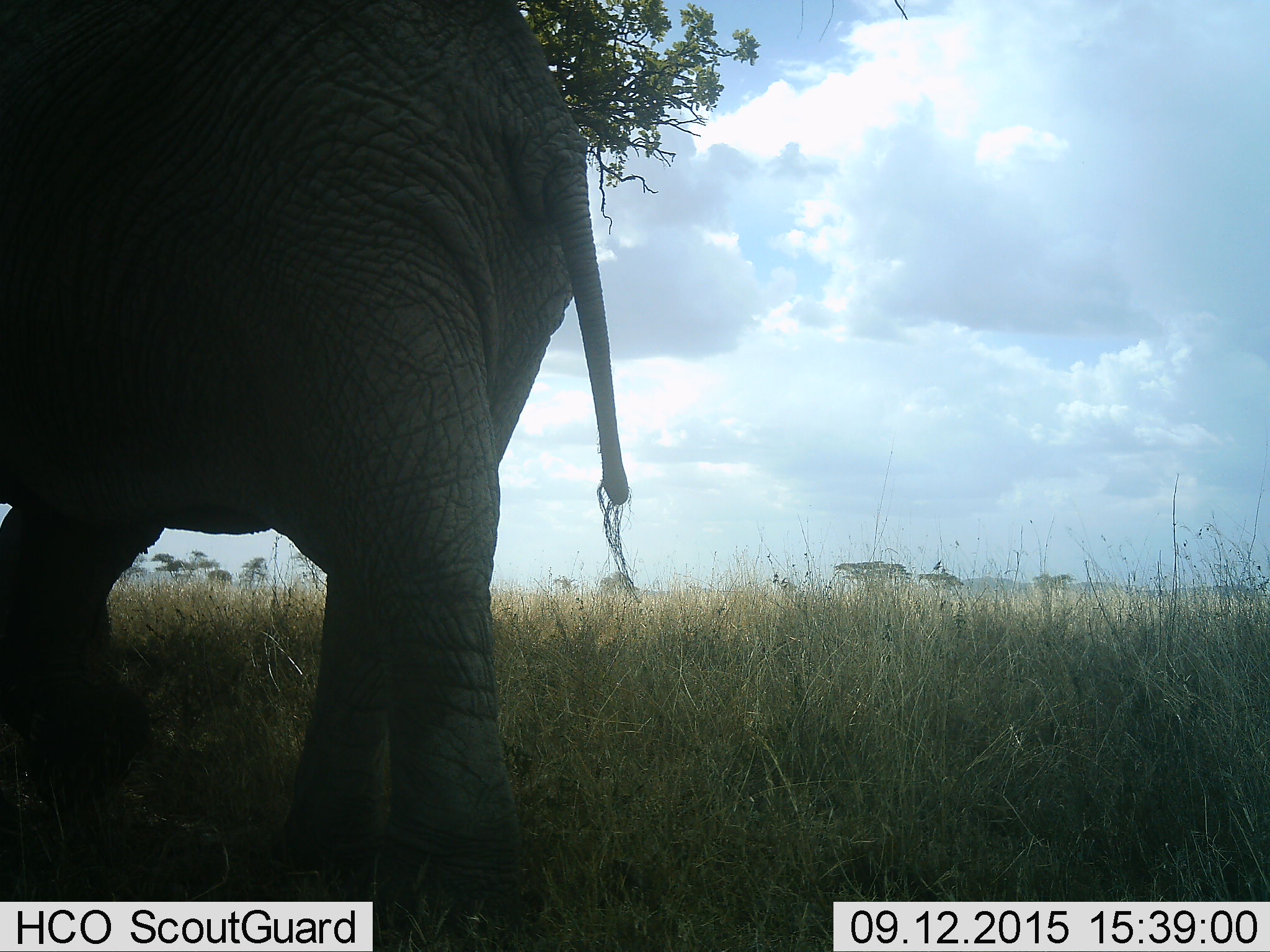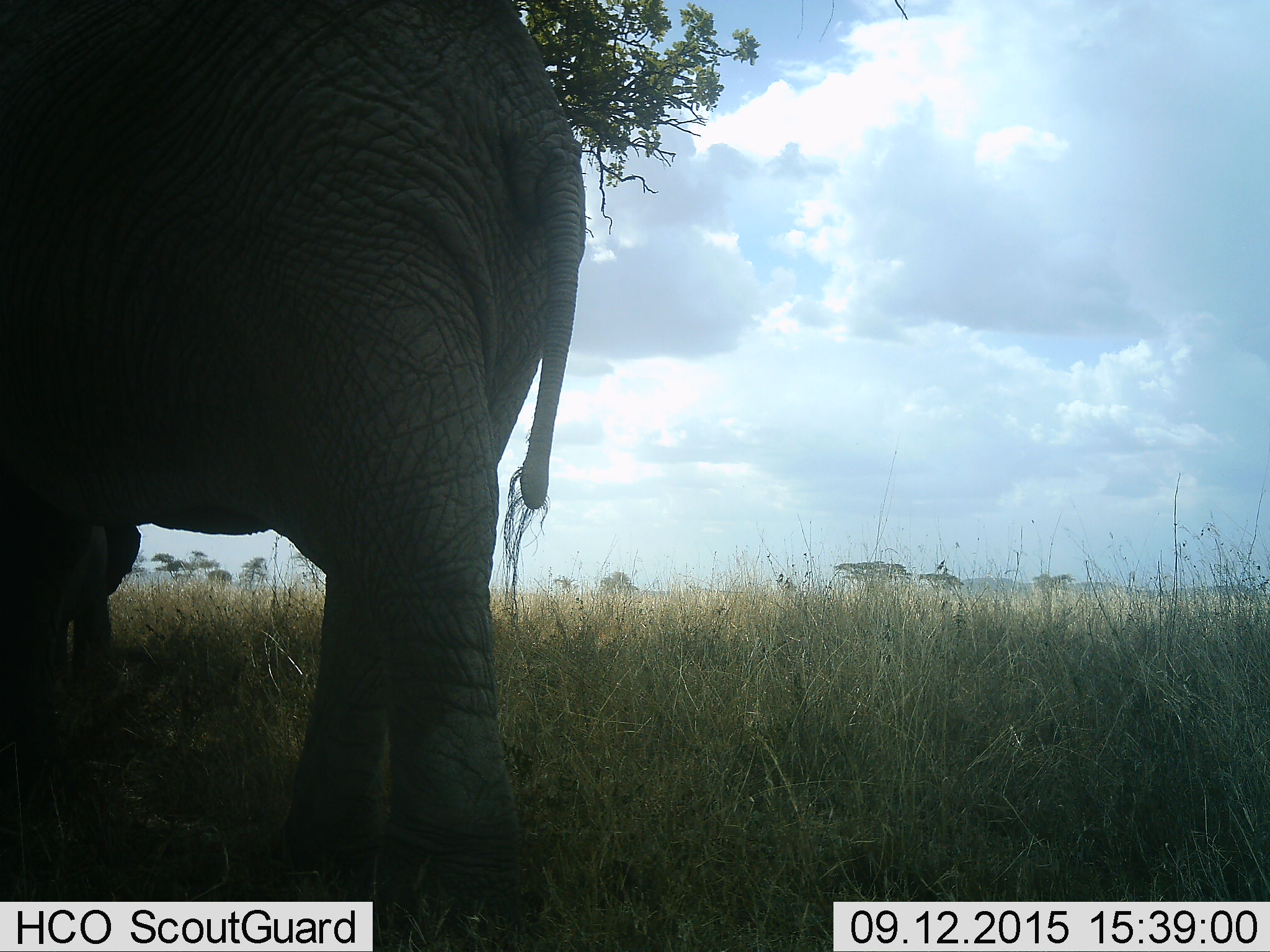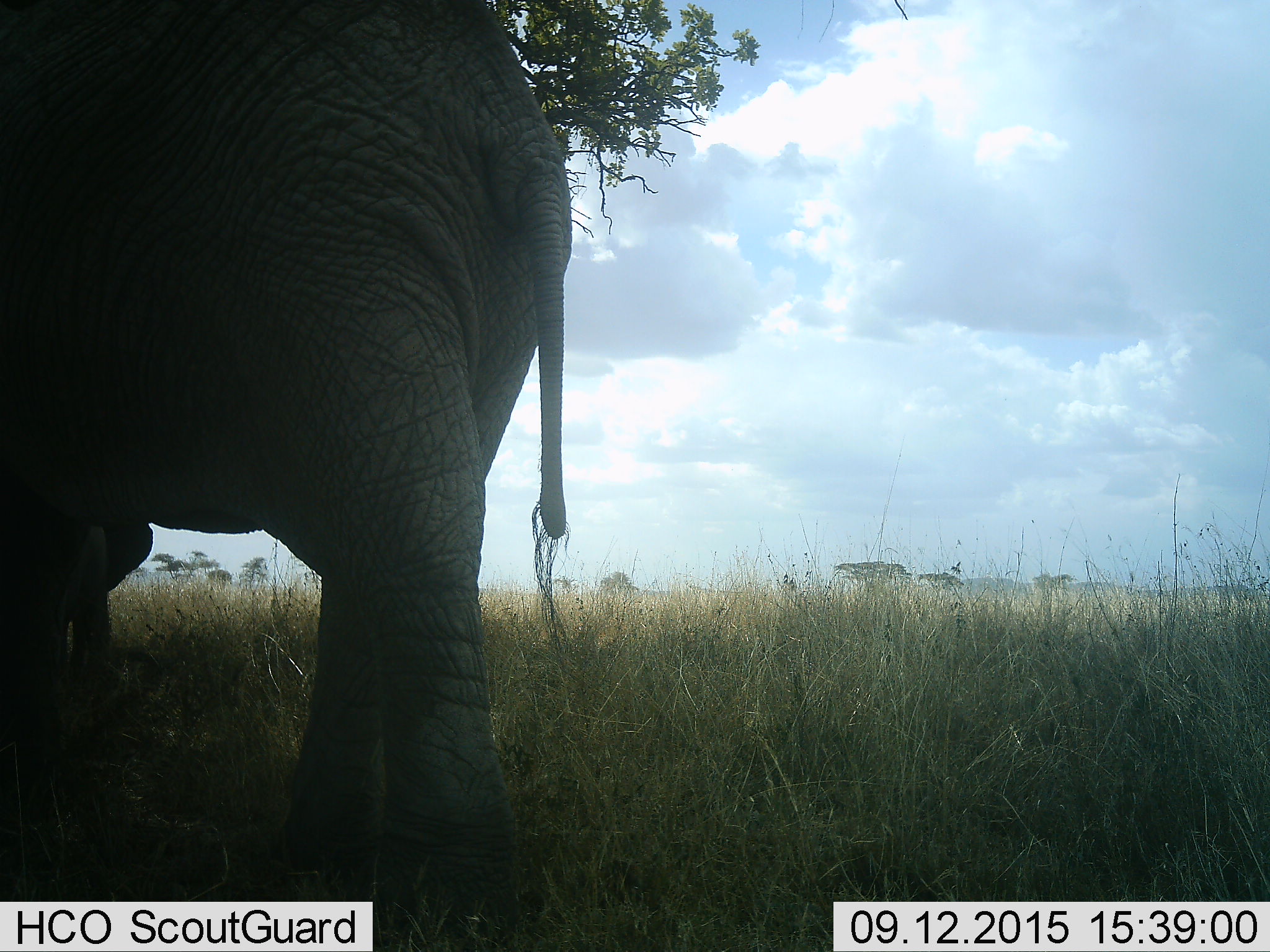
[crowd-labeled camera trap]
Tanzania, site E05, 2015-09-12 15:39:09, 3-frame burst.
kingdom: Animalia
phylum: Chordata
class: Mammalia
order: Proboscidea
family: Elephantidae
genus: Loxodonta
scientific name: Loxodonta africana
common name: african bush elephant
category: elephant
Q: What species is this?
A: Elephant (african bush elephant) (Loxodonta africana).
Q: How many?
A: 1.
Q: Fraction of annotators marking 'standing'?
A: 82%.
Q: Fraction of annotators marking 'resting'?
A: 0%.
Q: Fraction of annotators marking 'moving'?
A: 24%.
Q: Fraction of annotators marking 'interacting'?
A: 0%.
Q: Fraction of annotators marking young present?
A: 24%.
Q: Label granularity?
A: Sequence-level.